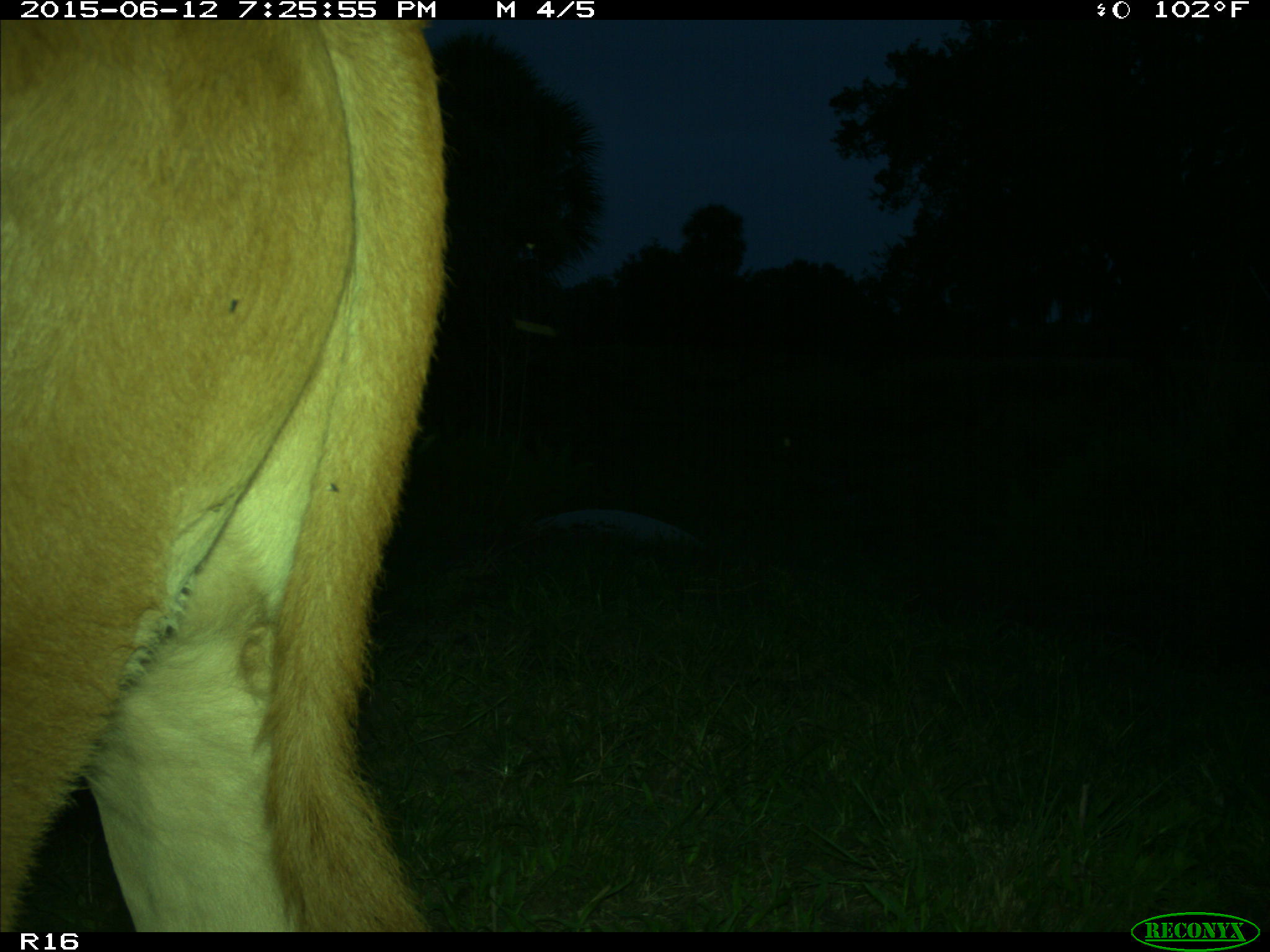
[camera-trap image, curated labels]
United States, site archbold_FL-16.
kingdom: Animalia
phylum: Chordata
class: Mammalia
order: Artiodactyla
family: Bovidae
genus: Bos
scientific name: Bos taurus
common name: domestic cow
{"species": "Bos taurus (domestic cow)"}